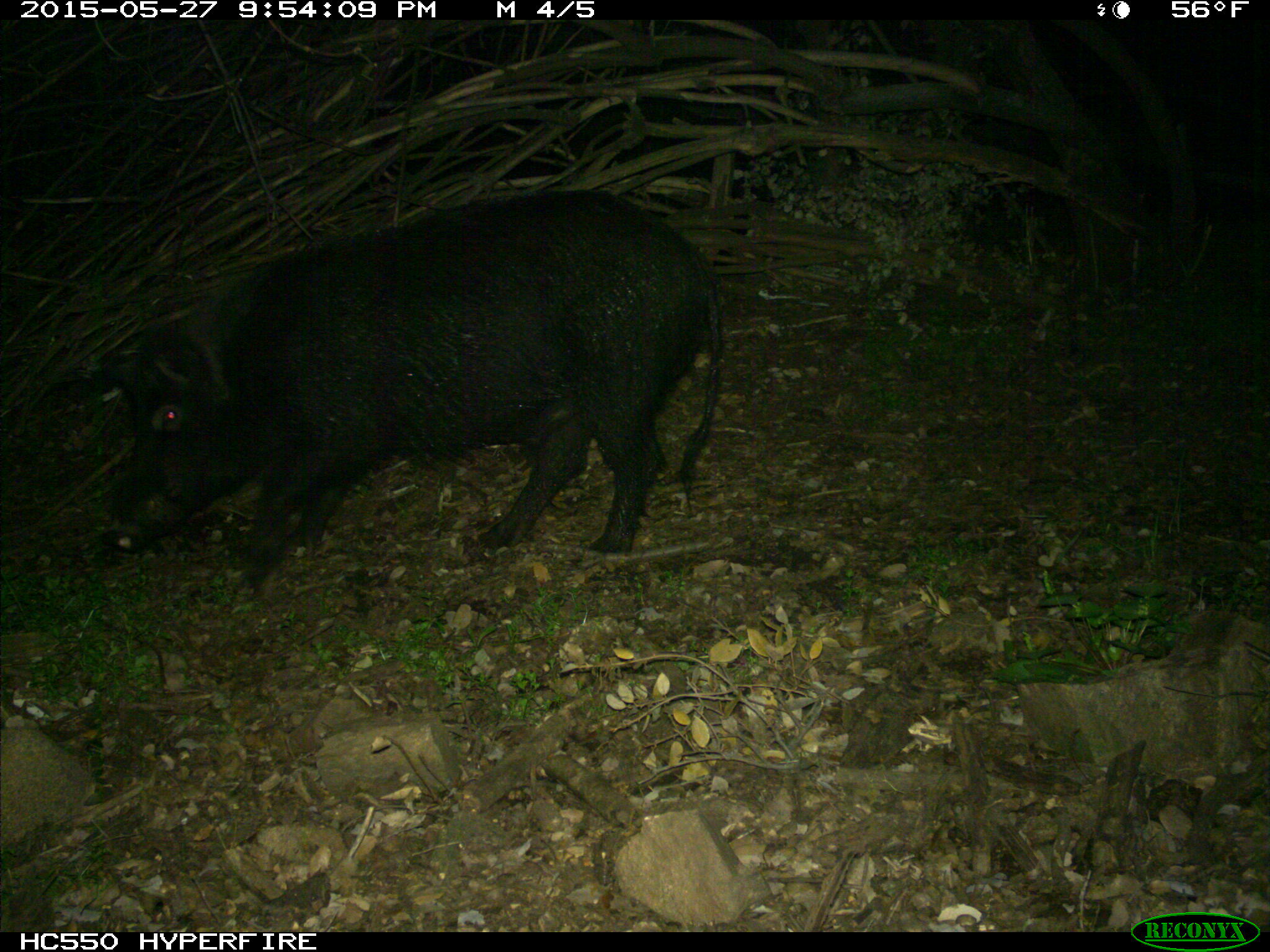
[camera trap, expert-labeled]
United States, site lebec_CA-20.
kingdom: Animalia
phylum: Chordata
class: Mammalia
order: Artiodactyla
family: Suidae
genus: Sus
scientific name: Sus scrofa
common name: wild boar